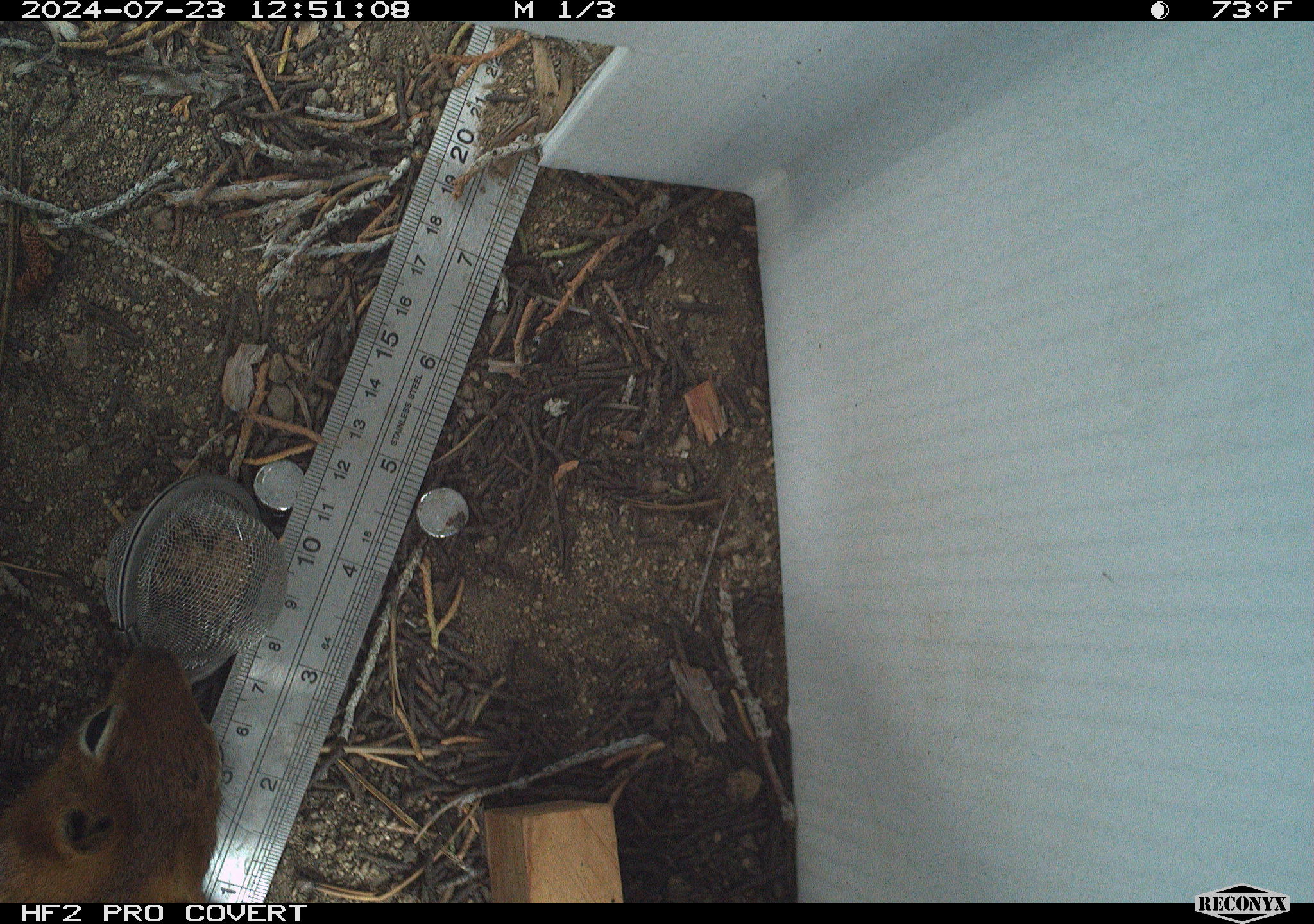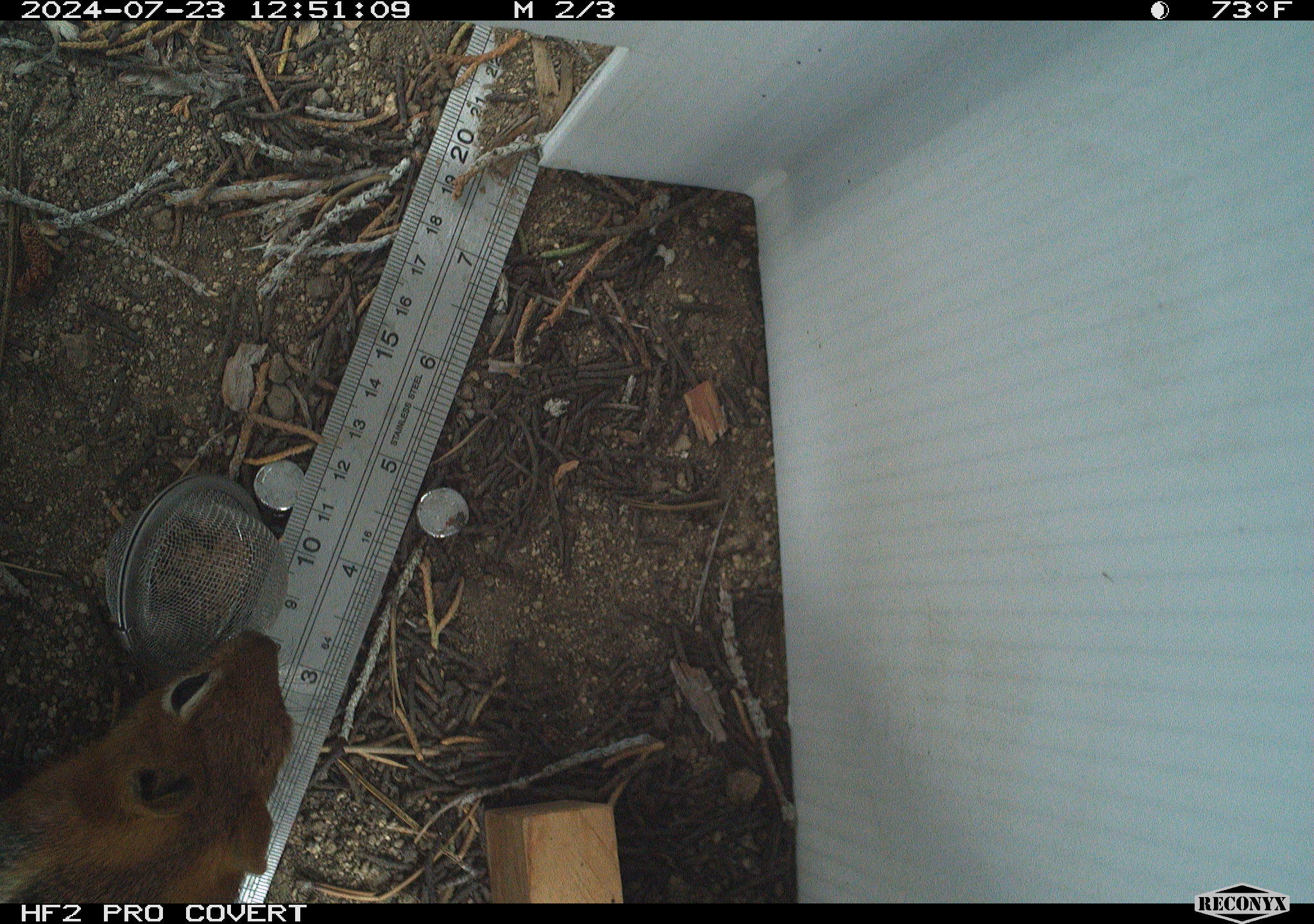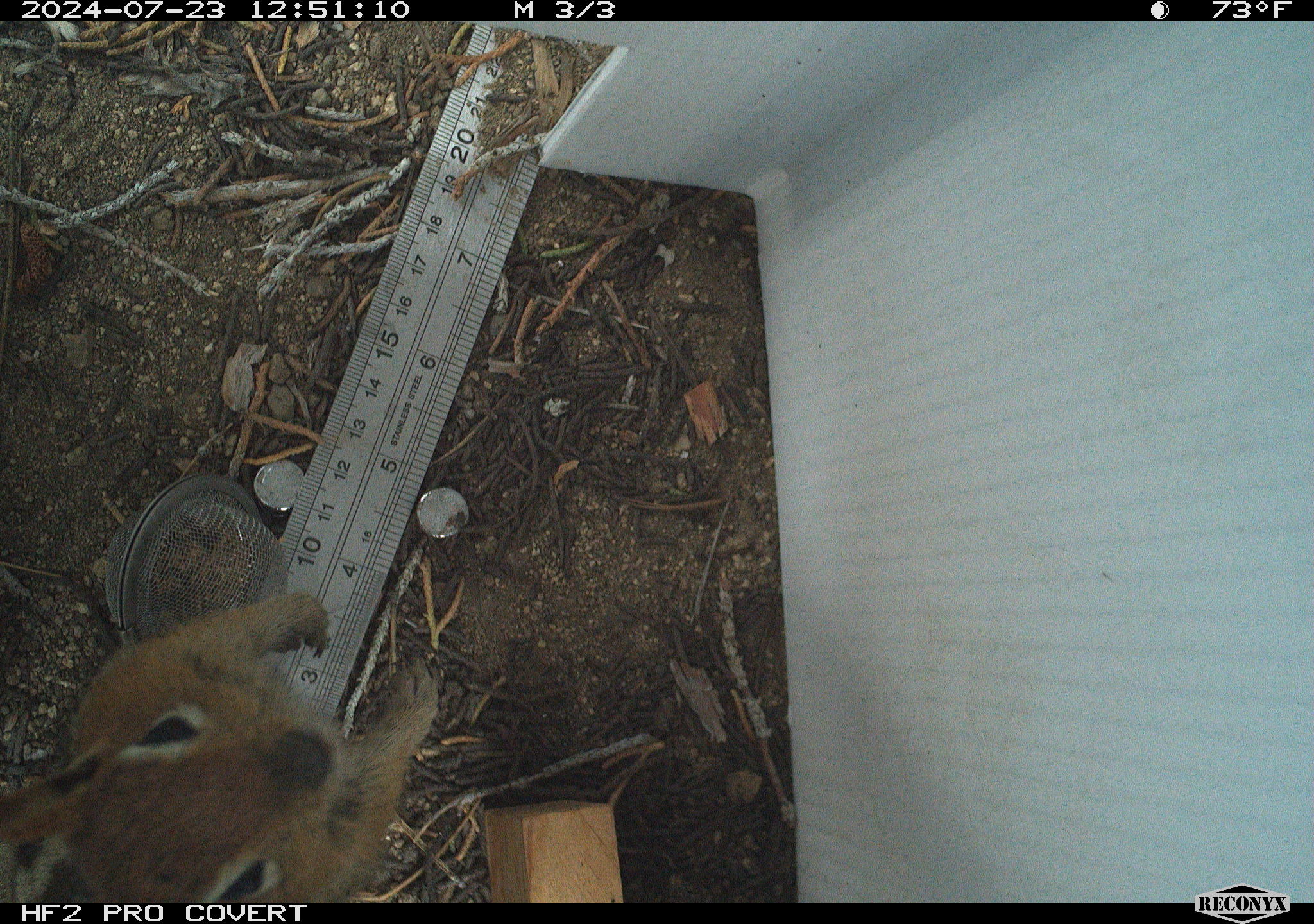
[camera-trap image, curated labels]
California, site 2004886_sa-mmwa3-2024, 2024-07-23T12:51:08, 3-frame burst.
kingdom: Animalia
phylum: Chordata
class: Mammalia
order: Rodentia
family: Sciuridae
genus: Callospermophilus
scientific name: Callospermophilus lateralis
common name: golden mantled ground squirrel